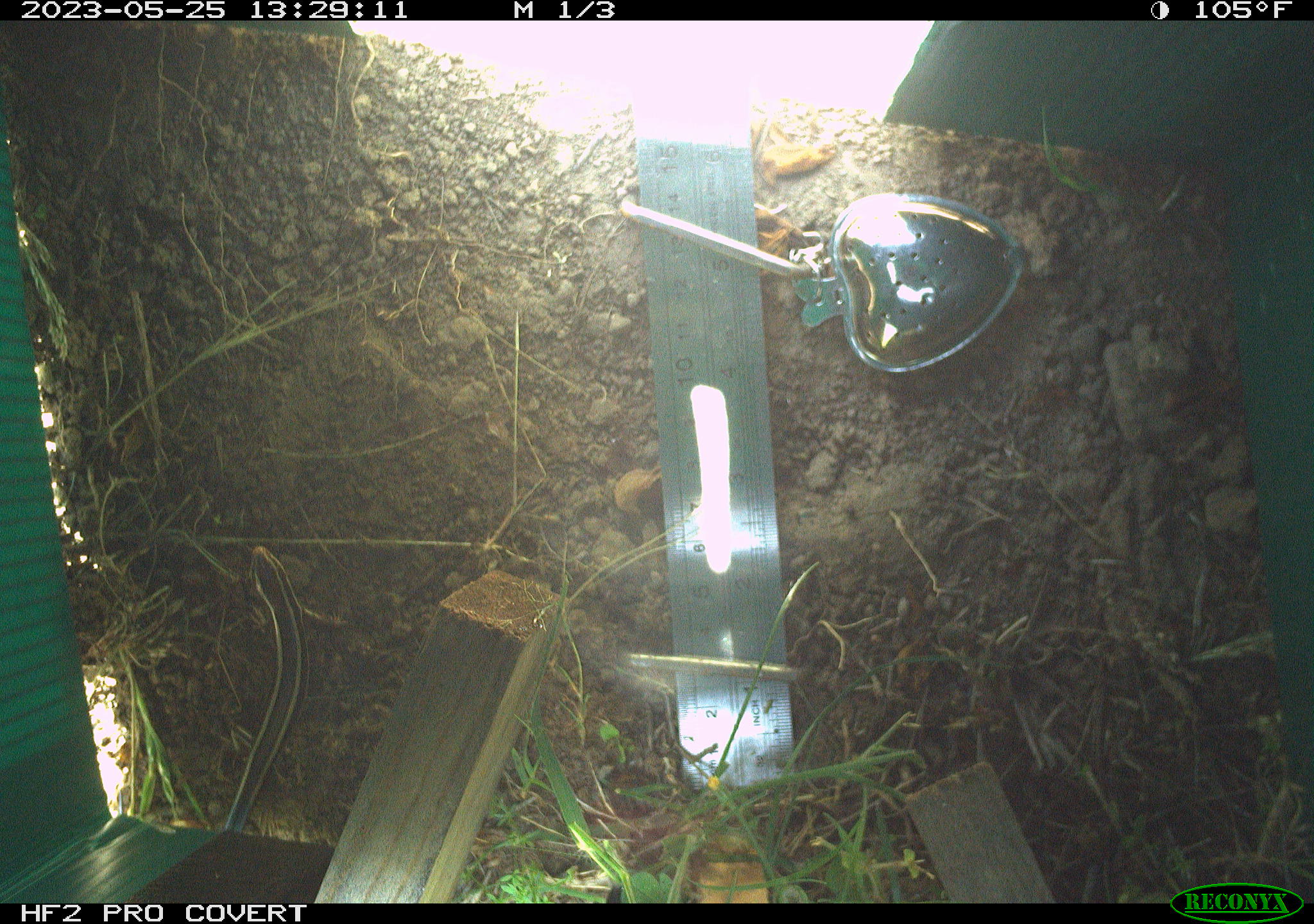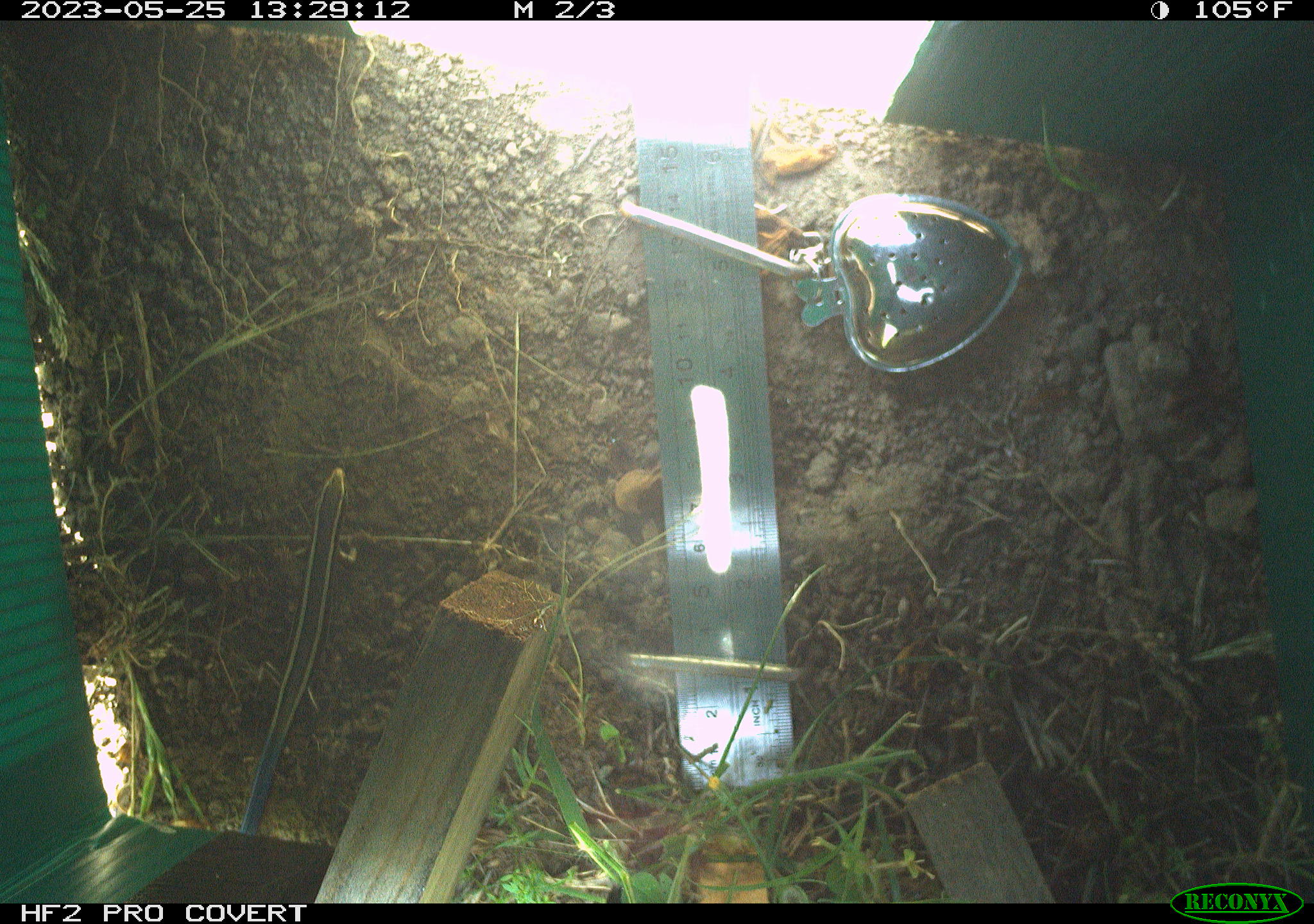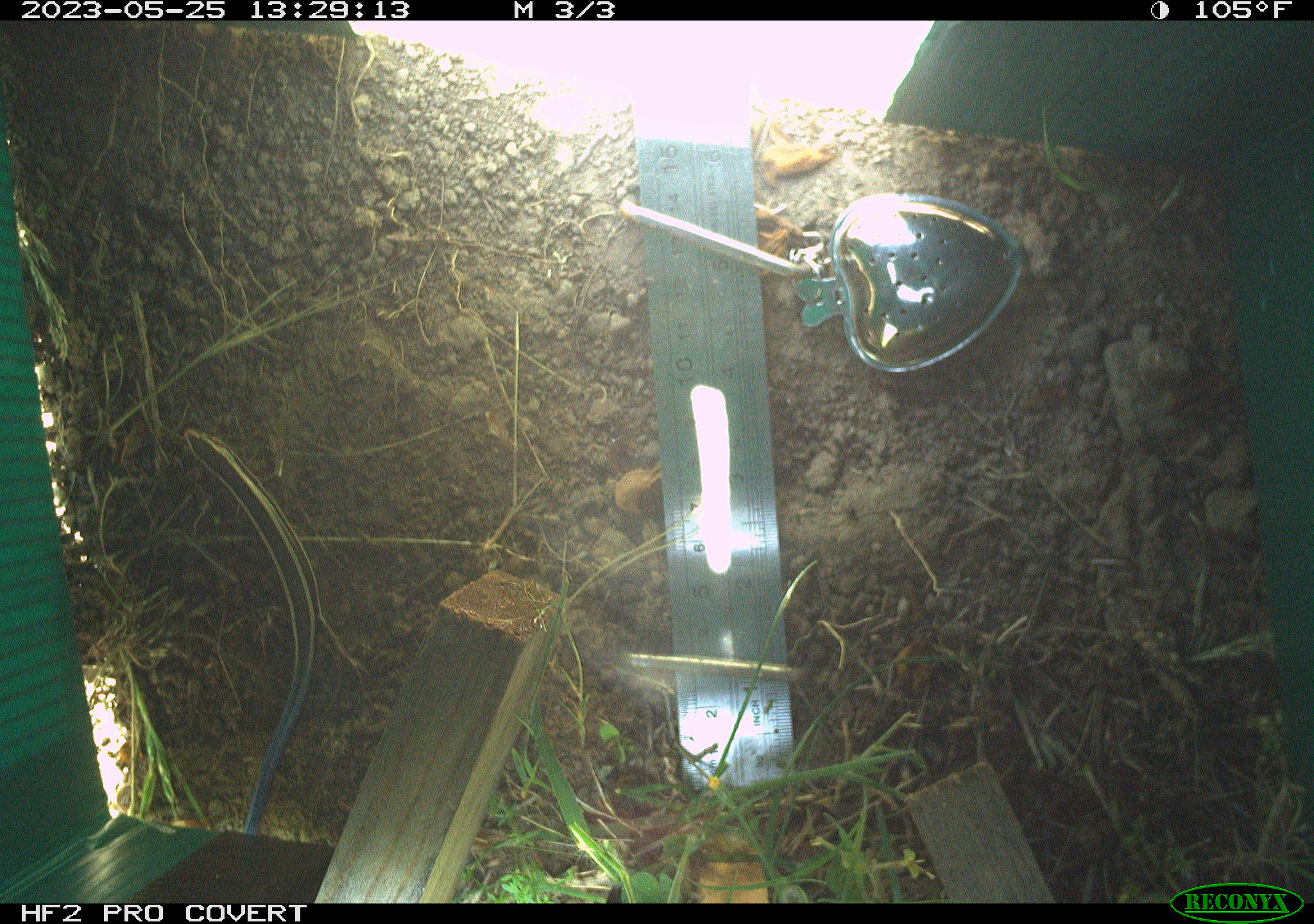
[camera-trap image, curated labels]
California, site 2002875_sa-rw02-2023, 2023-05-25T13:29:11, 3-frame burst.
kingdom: Animalia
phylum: Chordata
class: Reptilia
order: Squamata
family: Phrynosomatidae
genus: Sceloporus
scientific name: Sceloporus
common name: spiny lizards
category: sceloporus species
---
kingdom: Animalia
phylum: Chordata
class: Reptilia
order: Squamata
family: Scincidae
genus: Plestiodon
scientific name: Plestiodon skiltonianus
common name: western skink